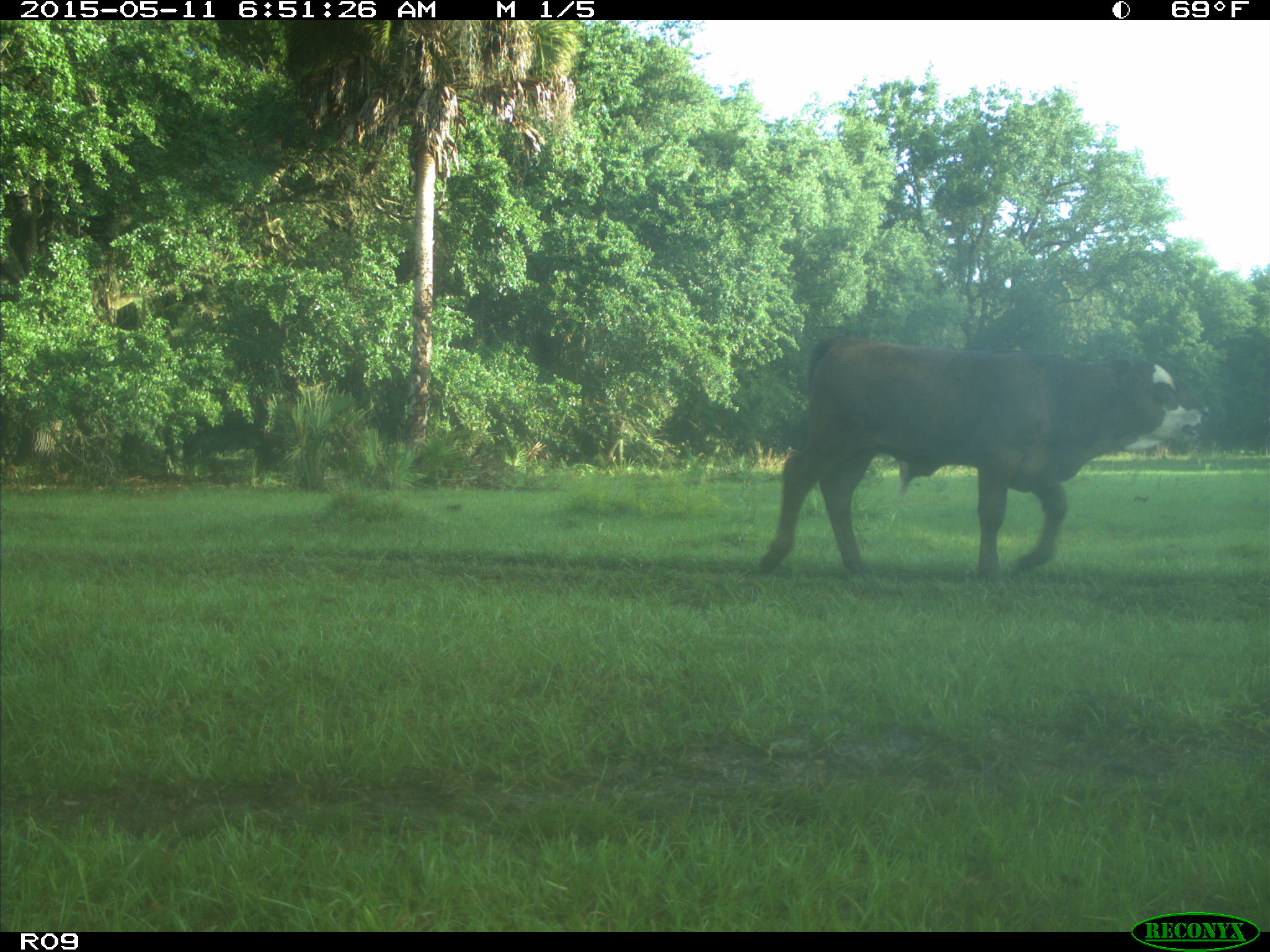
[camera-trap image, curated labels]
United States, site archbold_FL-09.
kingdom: Animalia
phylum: Chordata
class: Mammalia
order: Artiodactyla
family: Bovidae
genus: Bos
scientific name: Bos taurus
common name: domestic cow